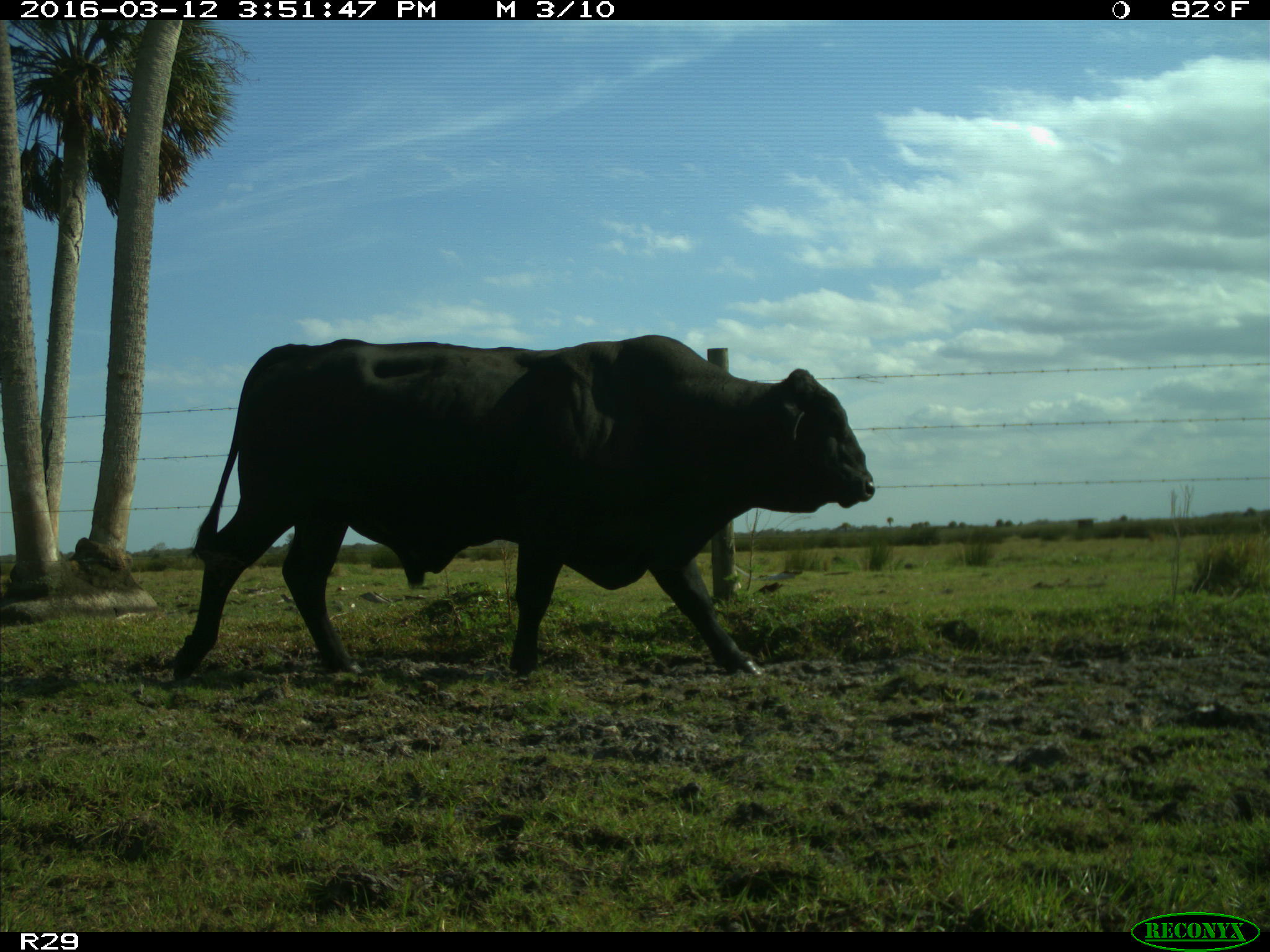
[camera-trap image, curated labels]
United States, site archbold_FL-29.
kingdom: Animalia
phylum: Chordata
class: Mammalia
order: Artiodactyla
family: Bovidae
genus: Bos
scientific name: Bos taurus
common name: domestic cow